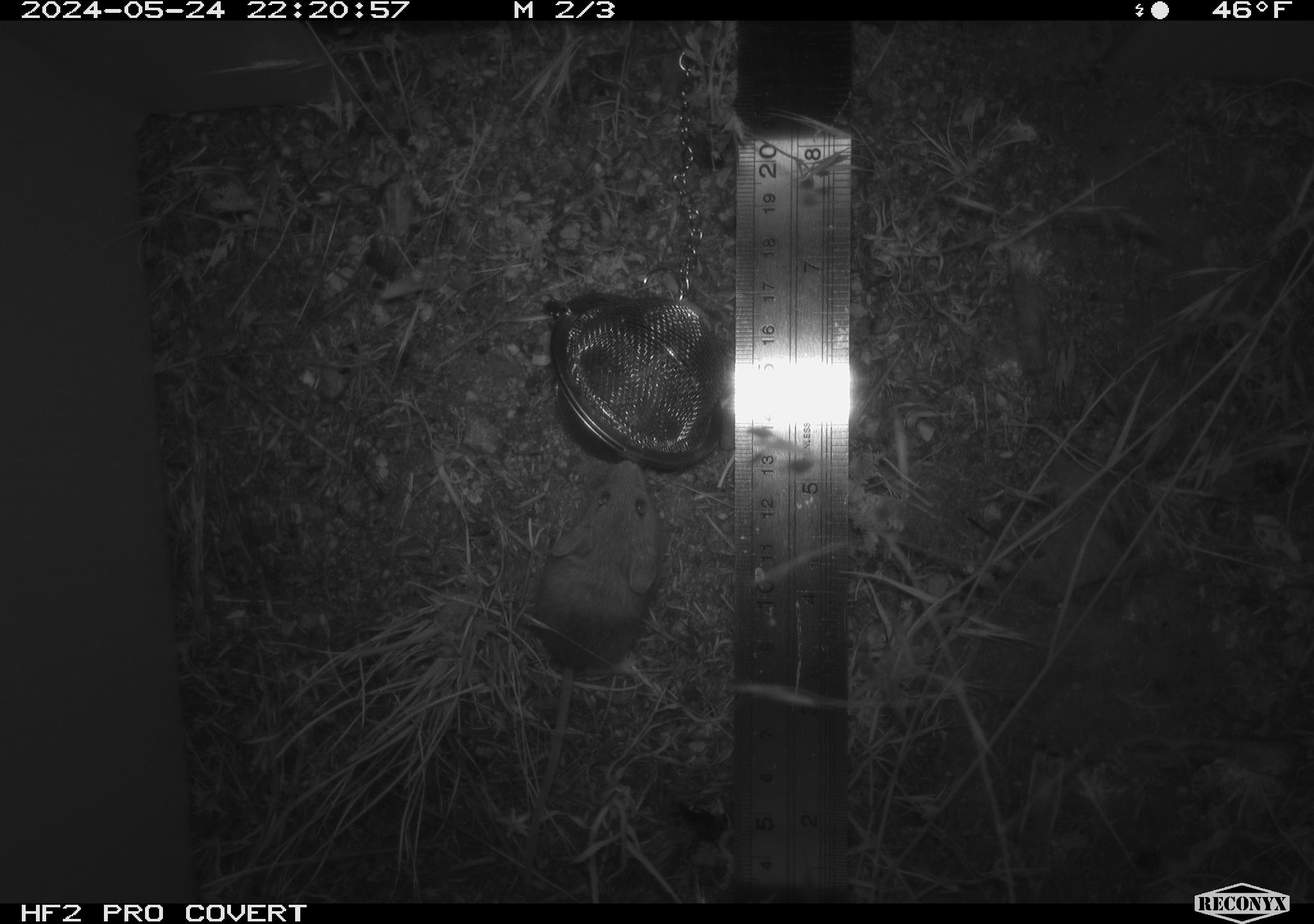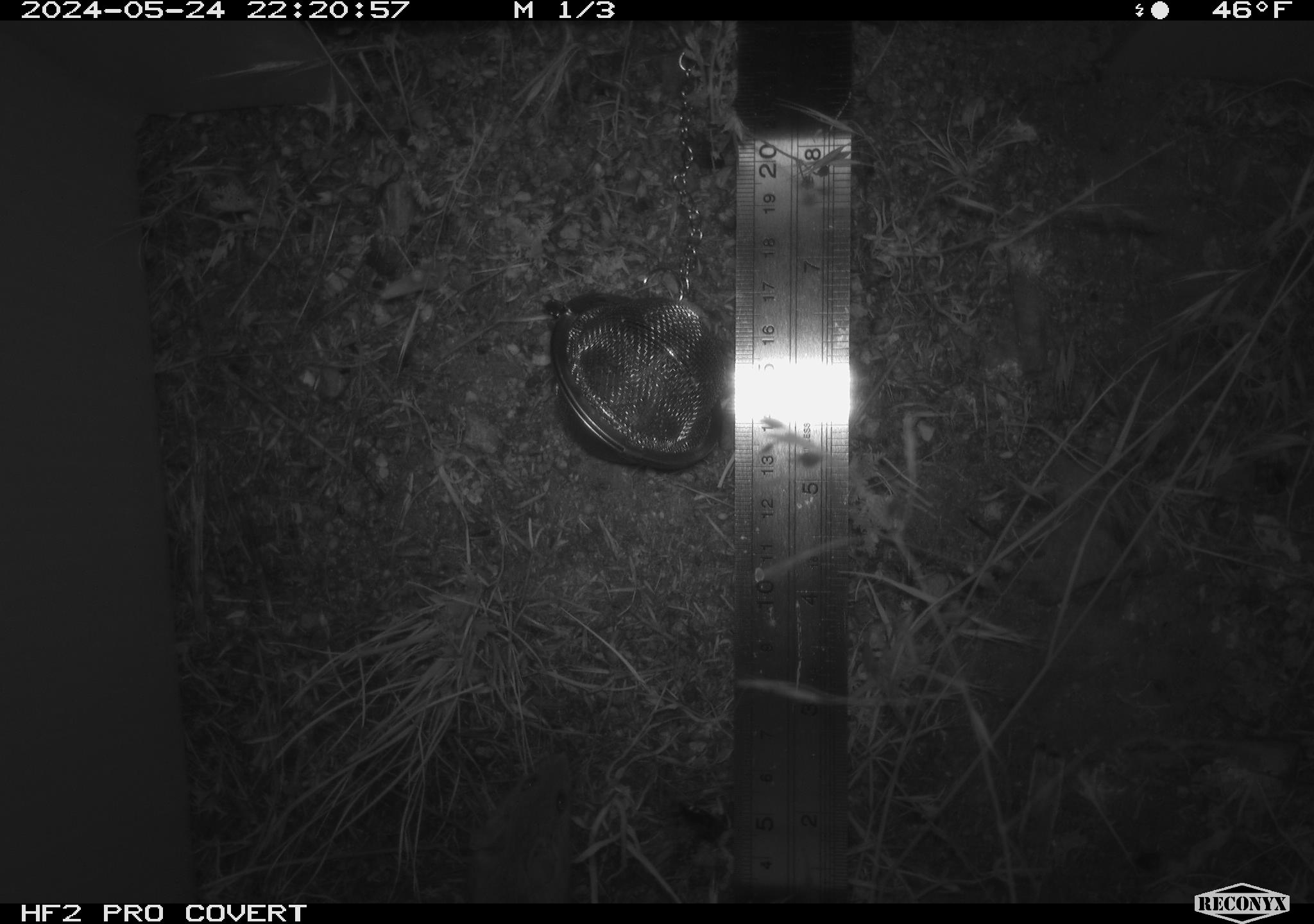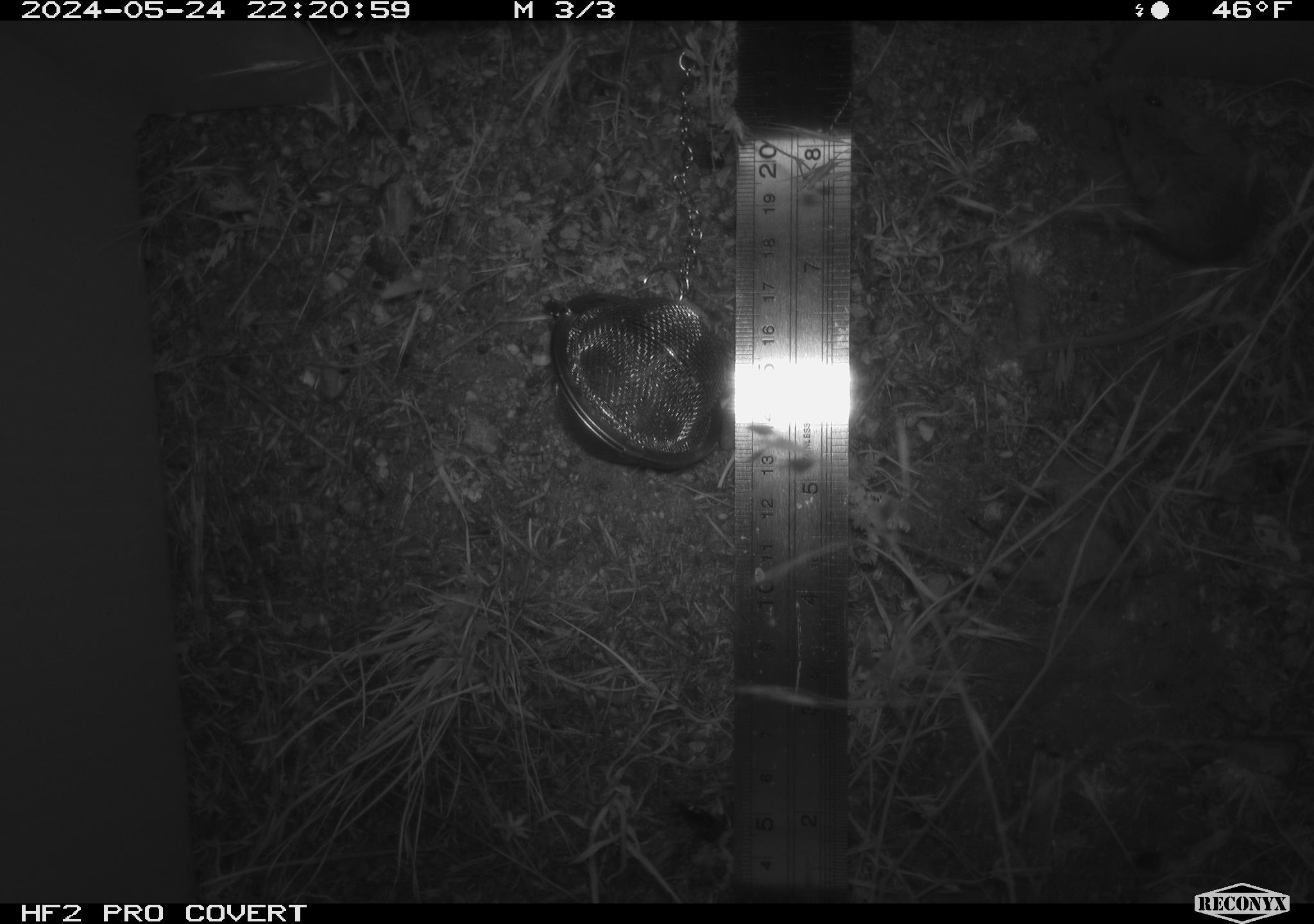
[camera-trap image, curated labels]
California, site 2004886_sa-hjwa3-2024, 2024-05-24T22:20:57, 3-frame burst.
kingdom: Animalia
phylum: Chordata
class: Mammalia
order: Rodentia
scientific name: Rodentia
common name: rodent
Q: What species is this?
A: Rodent (Rodentia).